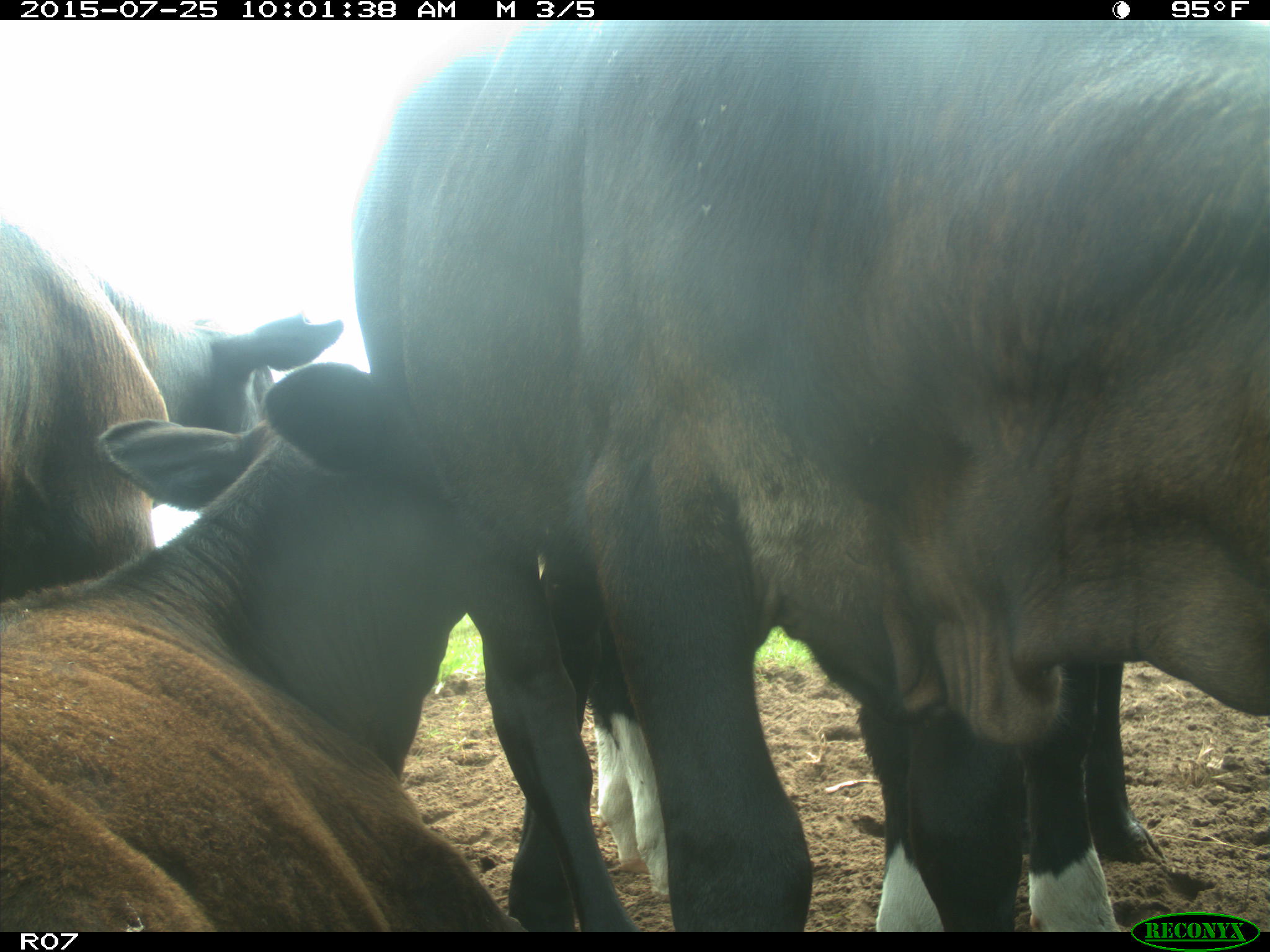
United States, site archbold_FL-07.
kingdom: Animalia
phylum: Chordata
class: Mammalia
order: Artiodactyla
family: Bovidae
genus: Bos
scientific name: Bos taurus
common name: domestic cow